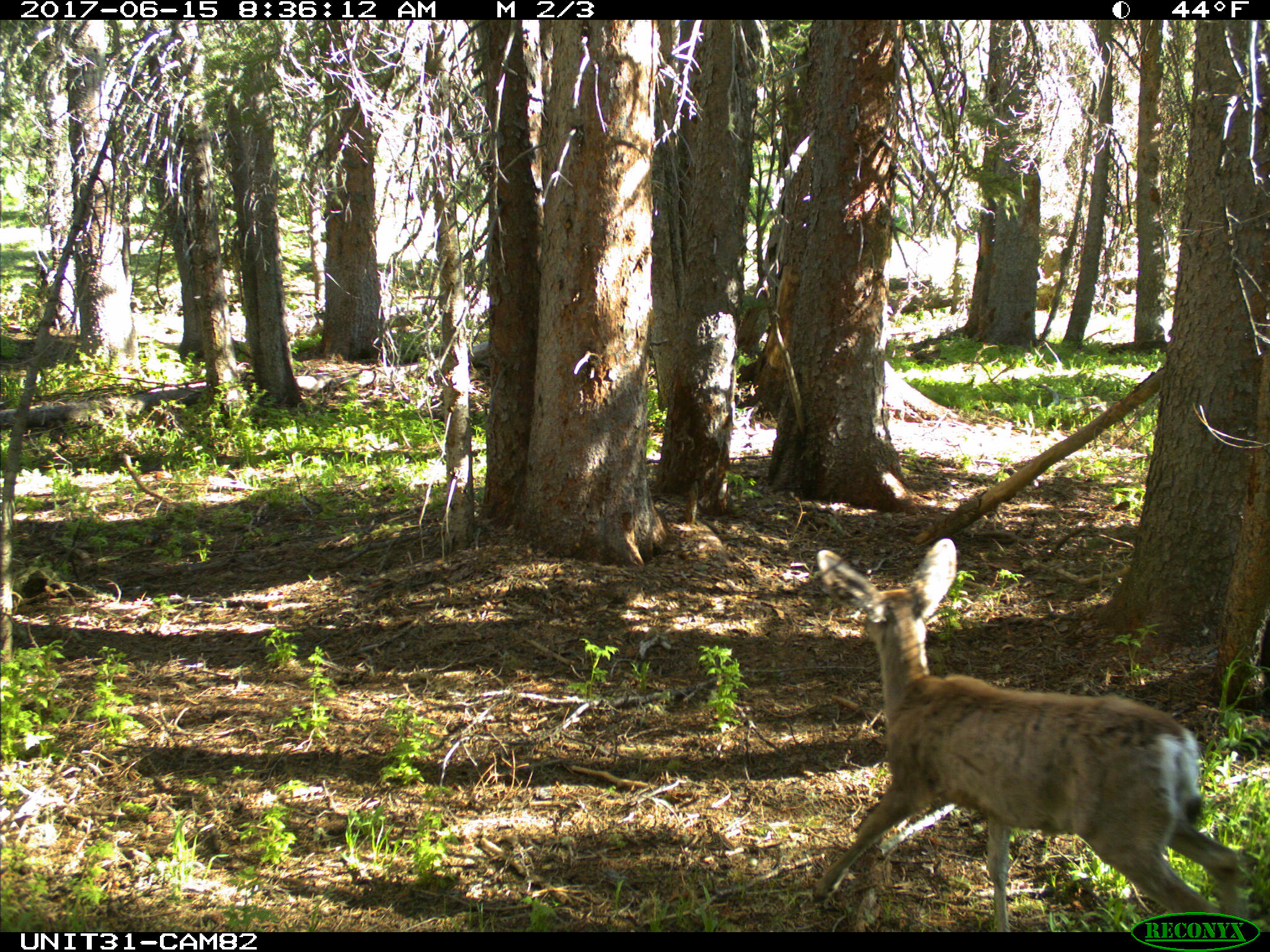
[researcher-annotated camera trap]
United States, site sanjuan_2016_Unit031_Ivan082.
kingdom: Animalia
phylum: Chordata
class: Mammalia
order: Artiodactyla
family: Cervidae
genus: Odocoileus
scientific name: Odocoileus hemionus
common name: mule deer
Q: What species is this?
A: Odocoileus hemionus (mule deer).